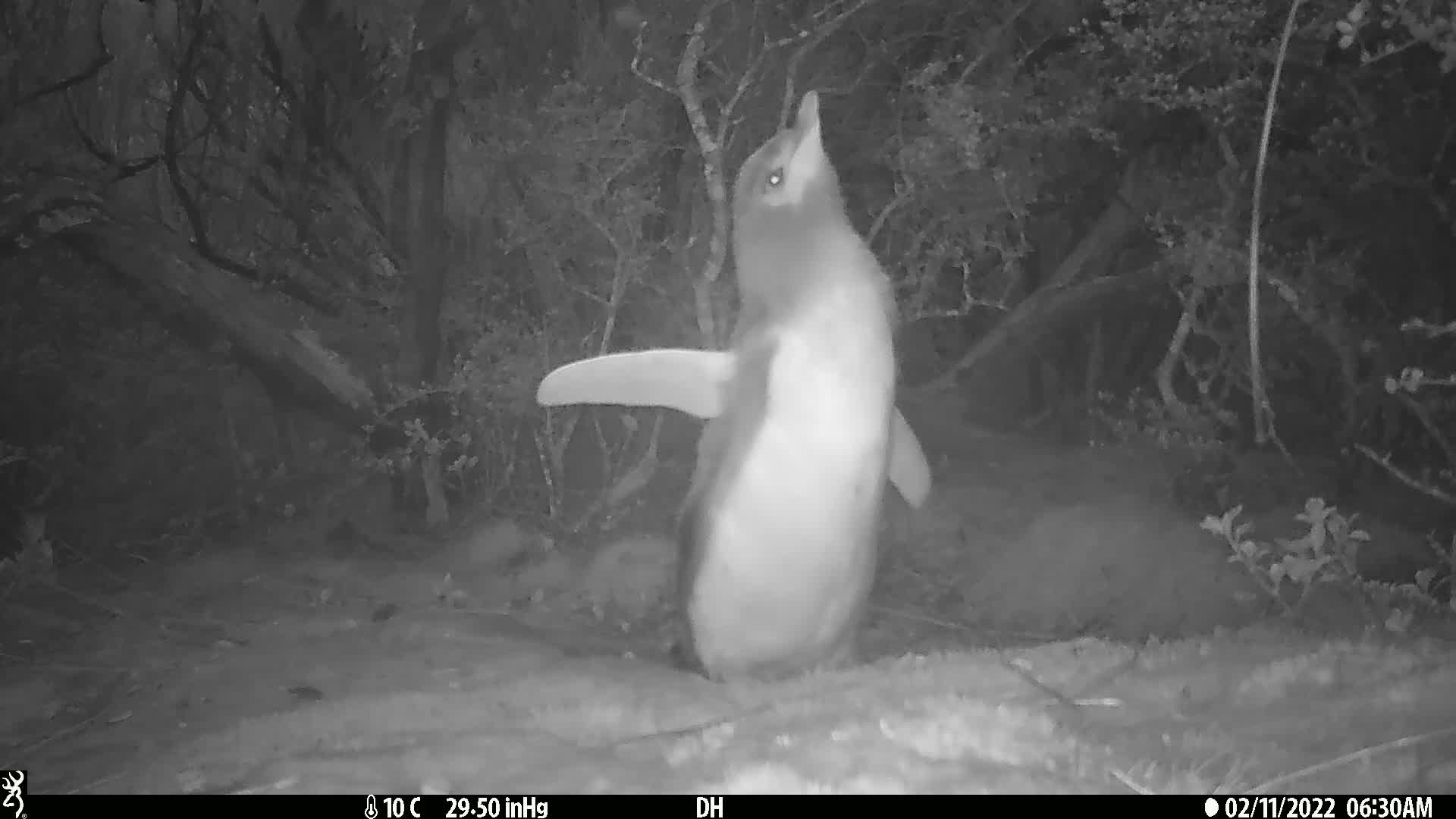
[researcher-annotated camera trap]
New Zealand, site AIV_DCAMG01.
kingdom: Animalia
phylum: Chordata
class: Aves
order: Sphenisciformes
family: Spheniscidae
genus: Megadyptes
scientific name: Megadyptes antipodes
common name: yellow-eyed penguin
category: yellow eyed penguin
Yellow eyed penguin (yellow-eyed penguin) (Megadyptes antipodes).